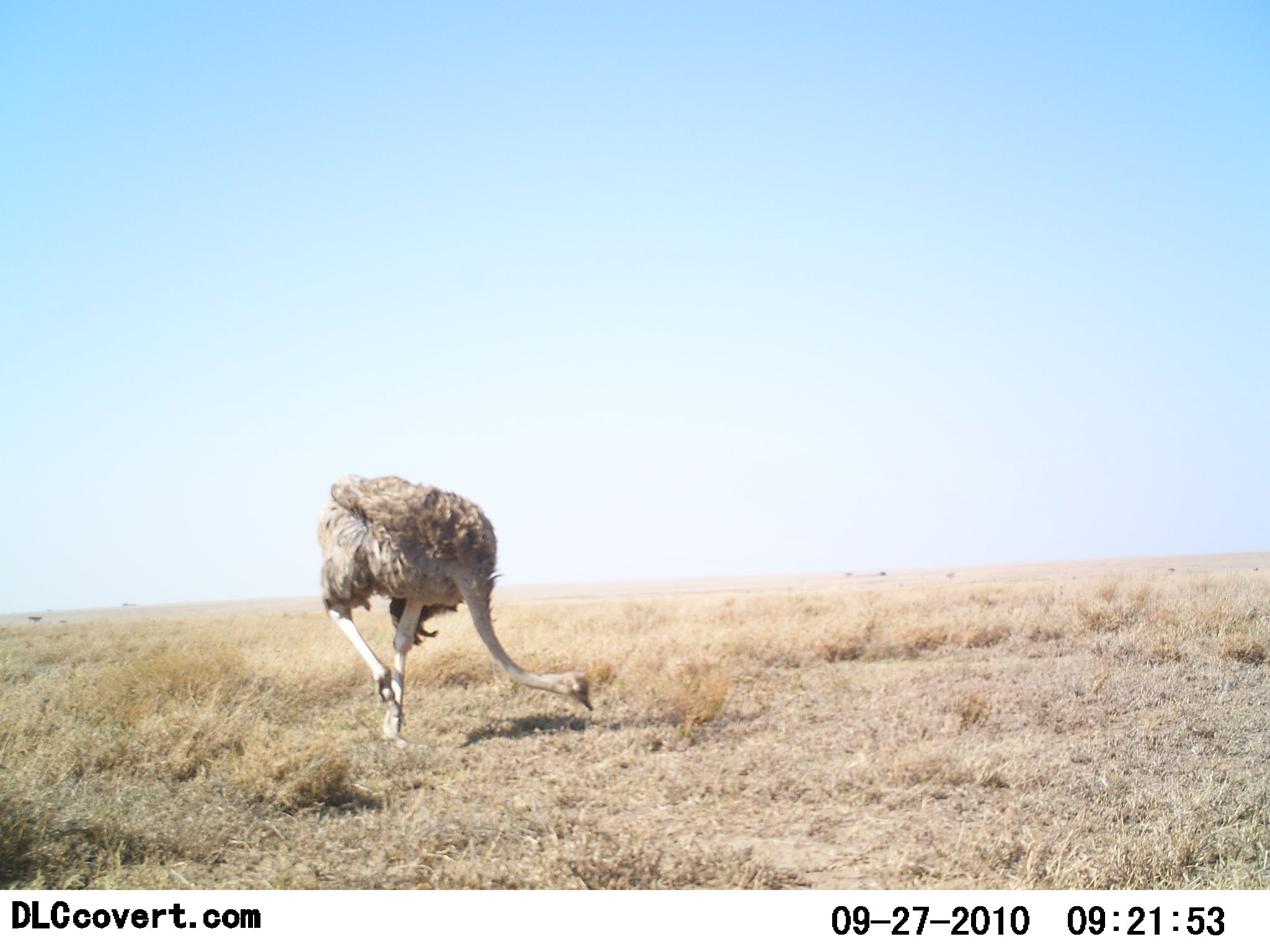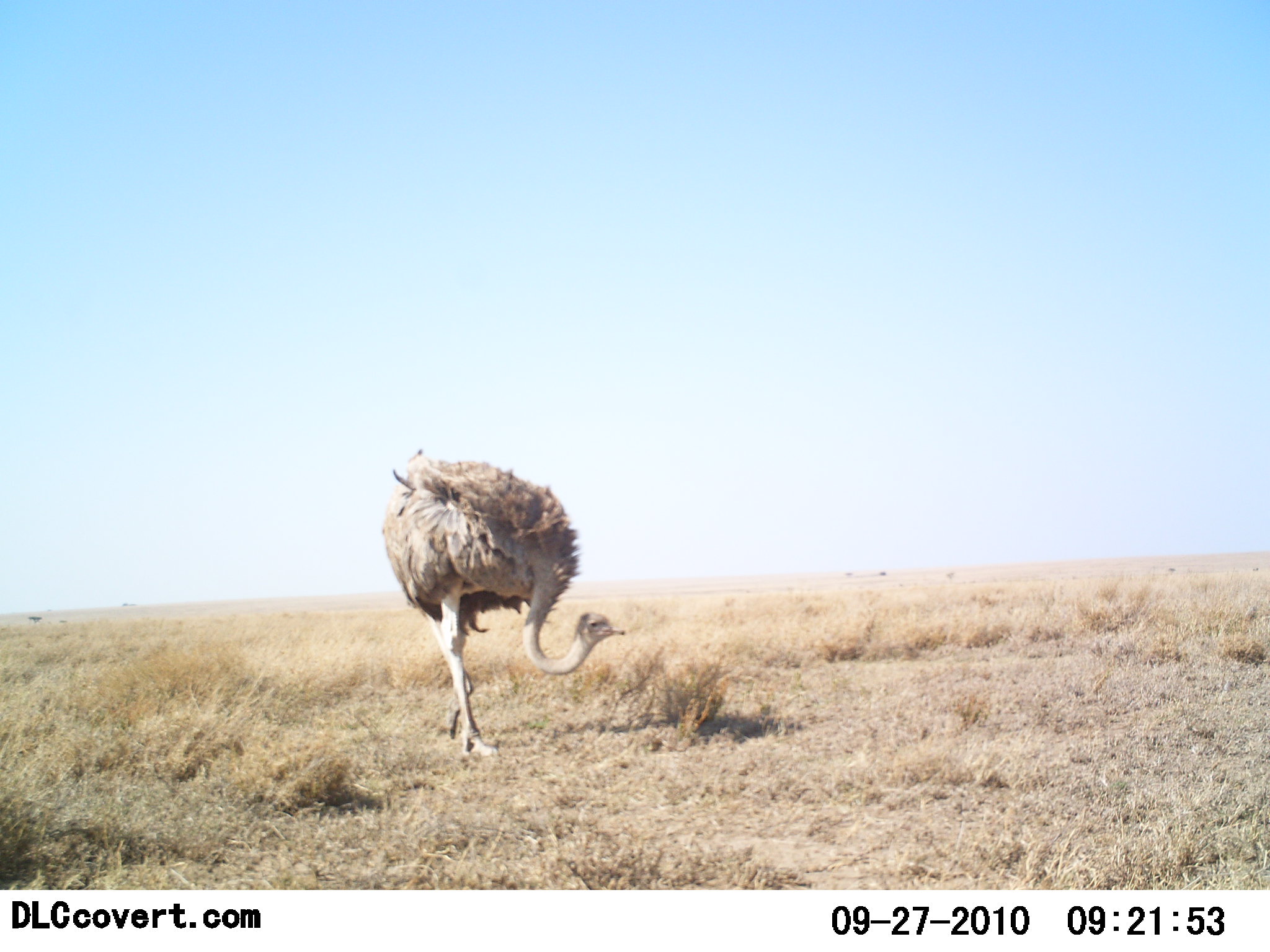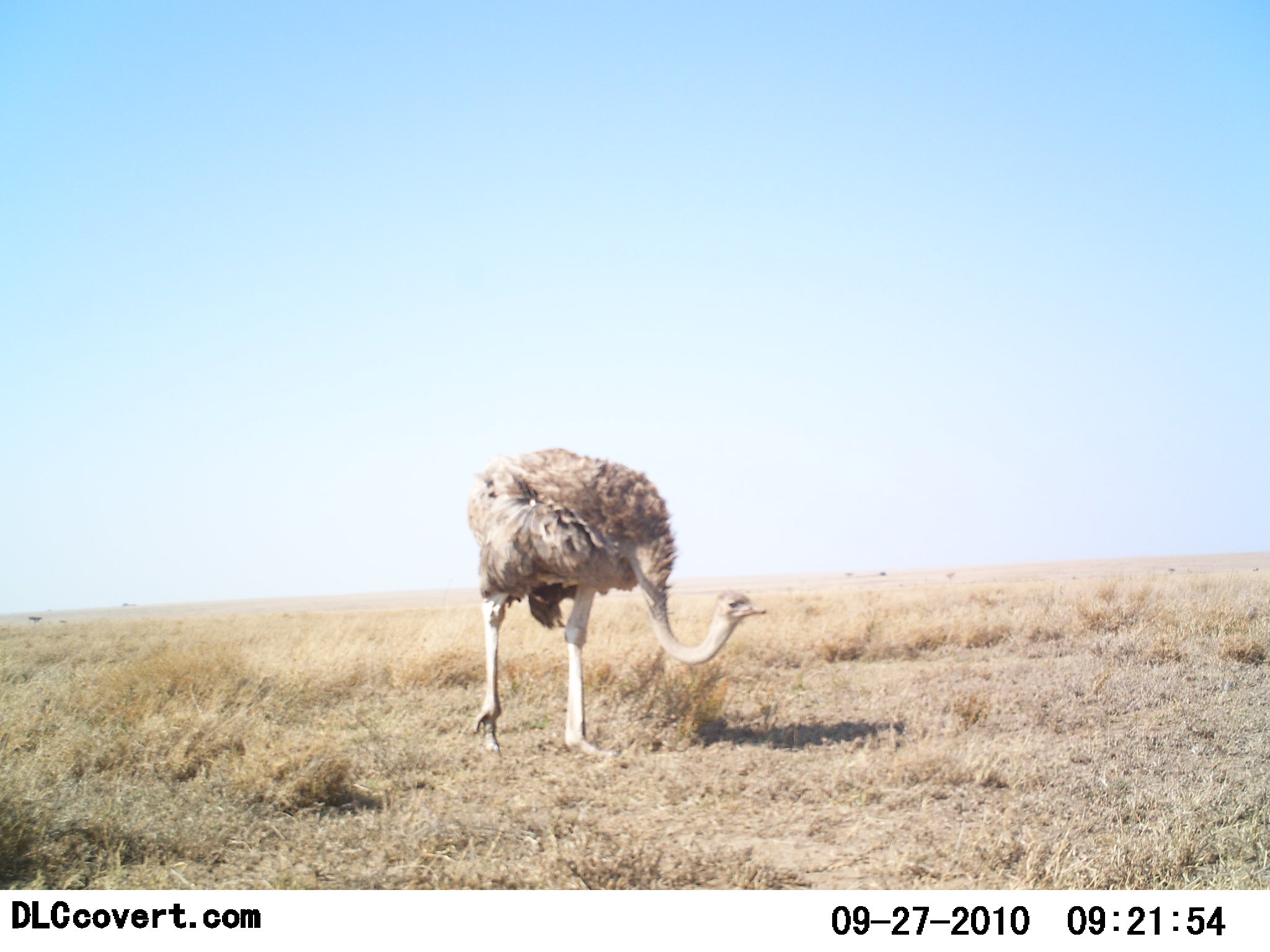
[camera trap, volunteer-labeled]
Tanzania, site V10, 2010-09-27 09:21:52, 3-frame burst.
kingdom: Animalia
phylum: Chordata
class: Aves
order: Struthioniformes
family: Struthionidae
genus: Struthio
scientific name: Struthio camelus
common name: ostrich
Ostrich (Struthio camelus), count 1. Behavior (volunteer vote fractions): standing 11%, resting 0%, moving 79%, interacting 5%. Young present (vote fraction): 0%. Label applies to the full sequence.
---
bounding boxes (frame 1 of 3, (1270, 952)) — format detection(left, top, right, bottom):
animal: detection(316, 474, 596, 750)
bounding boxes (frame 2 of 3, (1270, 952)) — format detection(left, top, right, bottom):
animal: detection(380, 447, 628, 761)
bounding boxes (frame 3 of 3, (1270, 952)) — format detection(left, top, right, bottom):
animal: detection(466, 447, 769, 769)